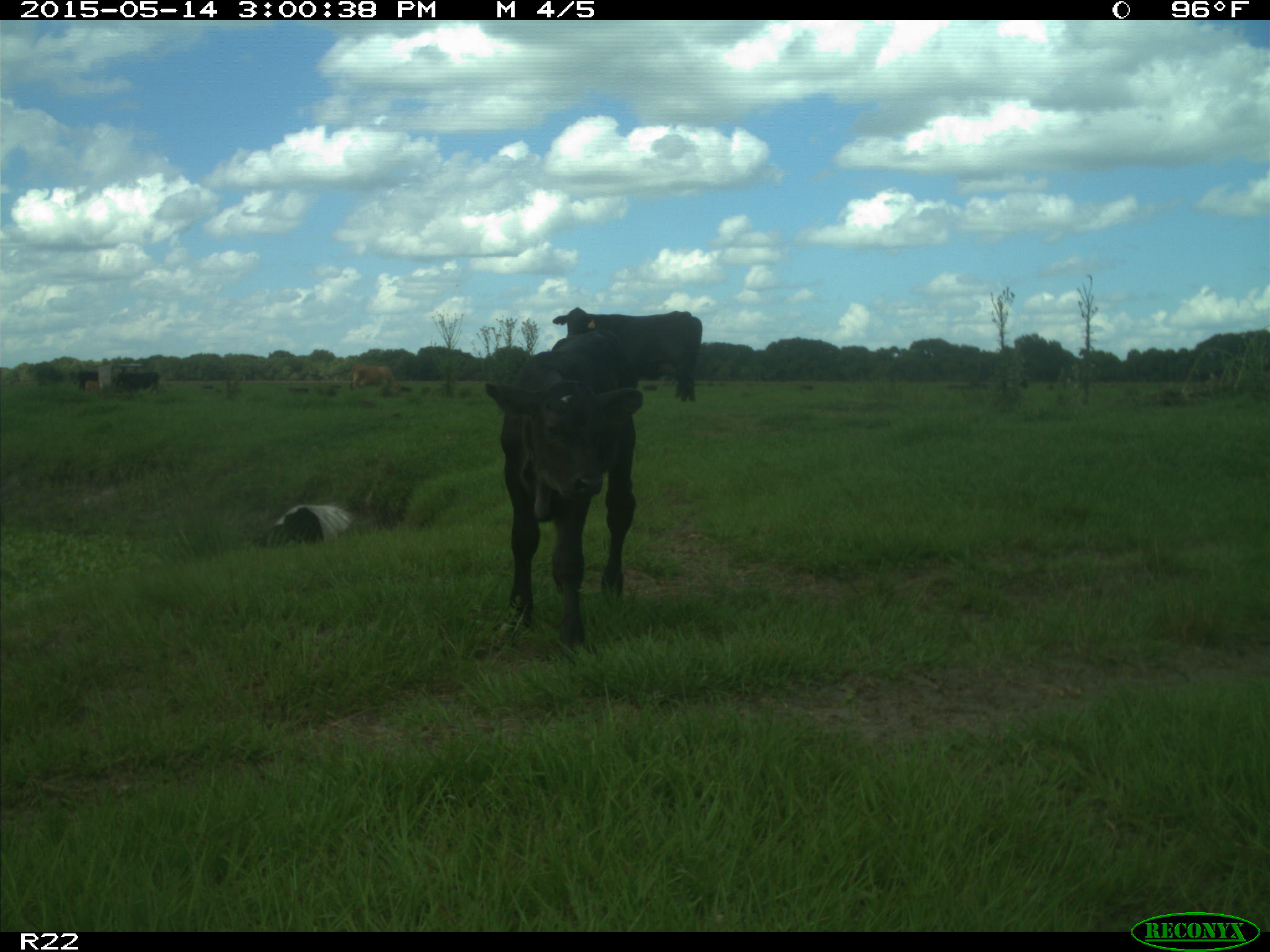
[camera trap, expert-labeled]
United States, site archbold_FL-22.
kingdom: Animalia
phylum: Chordata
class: Mammalia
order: Artiodactyla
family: Bovidae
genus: Bos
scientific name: Bos taurus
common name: domestic cow